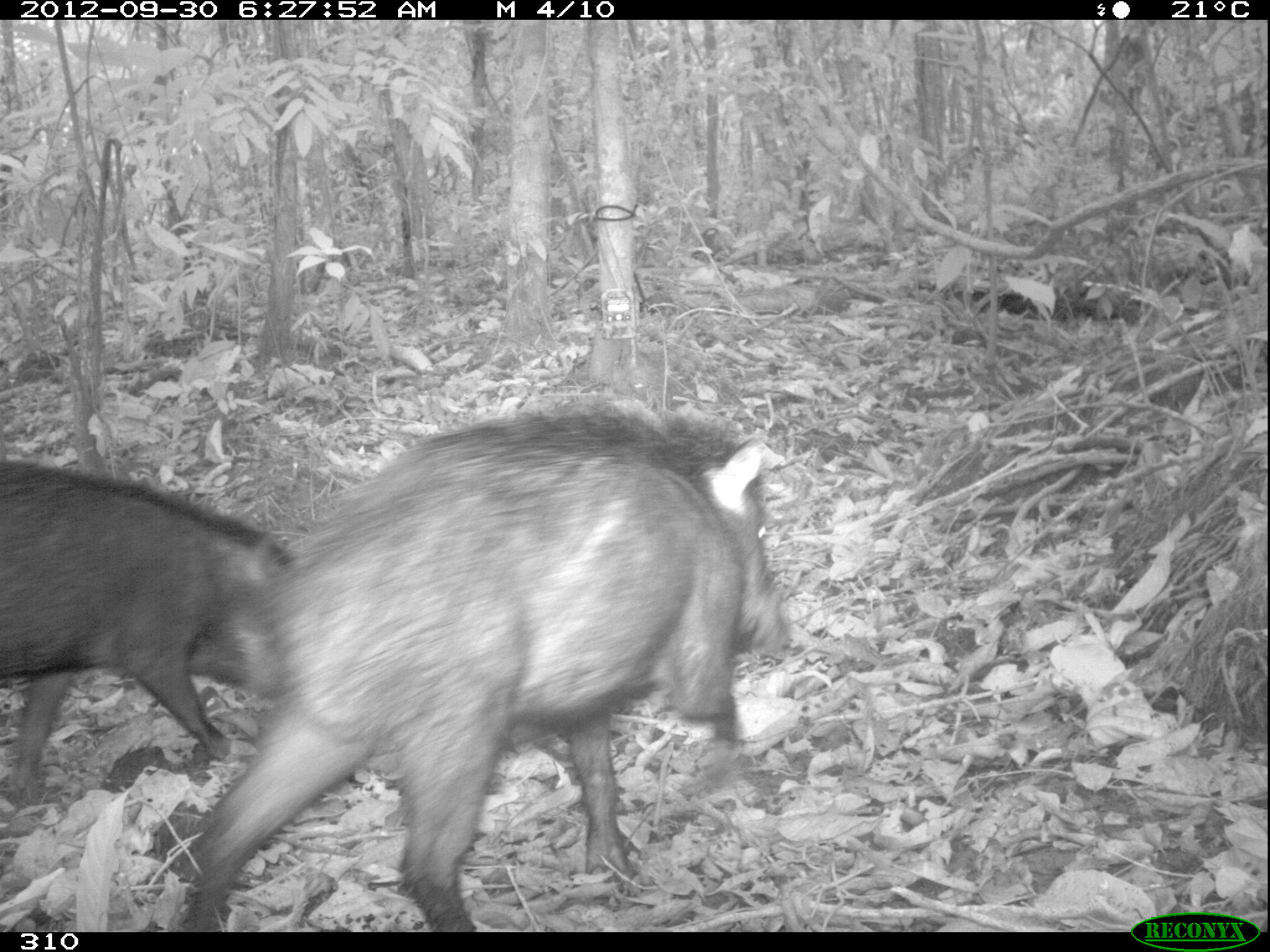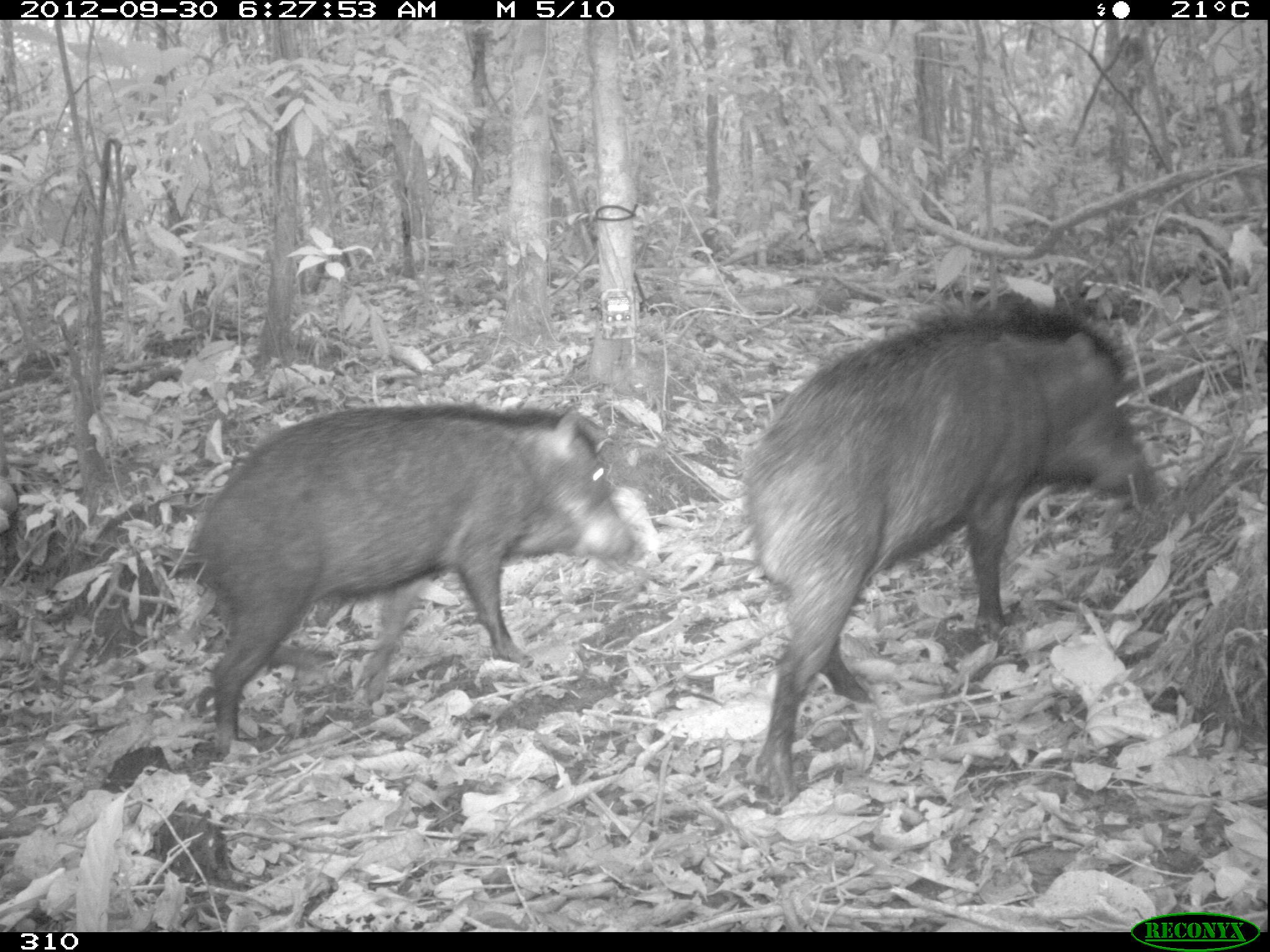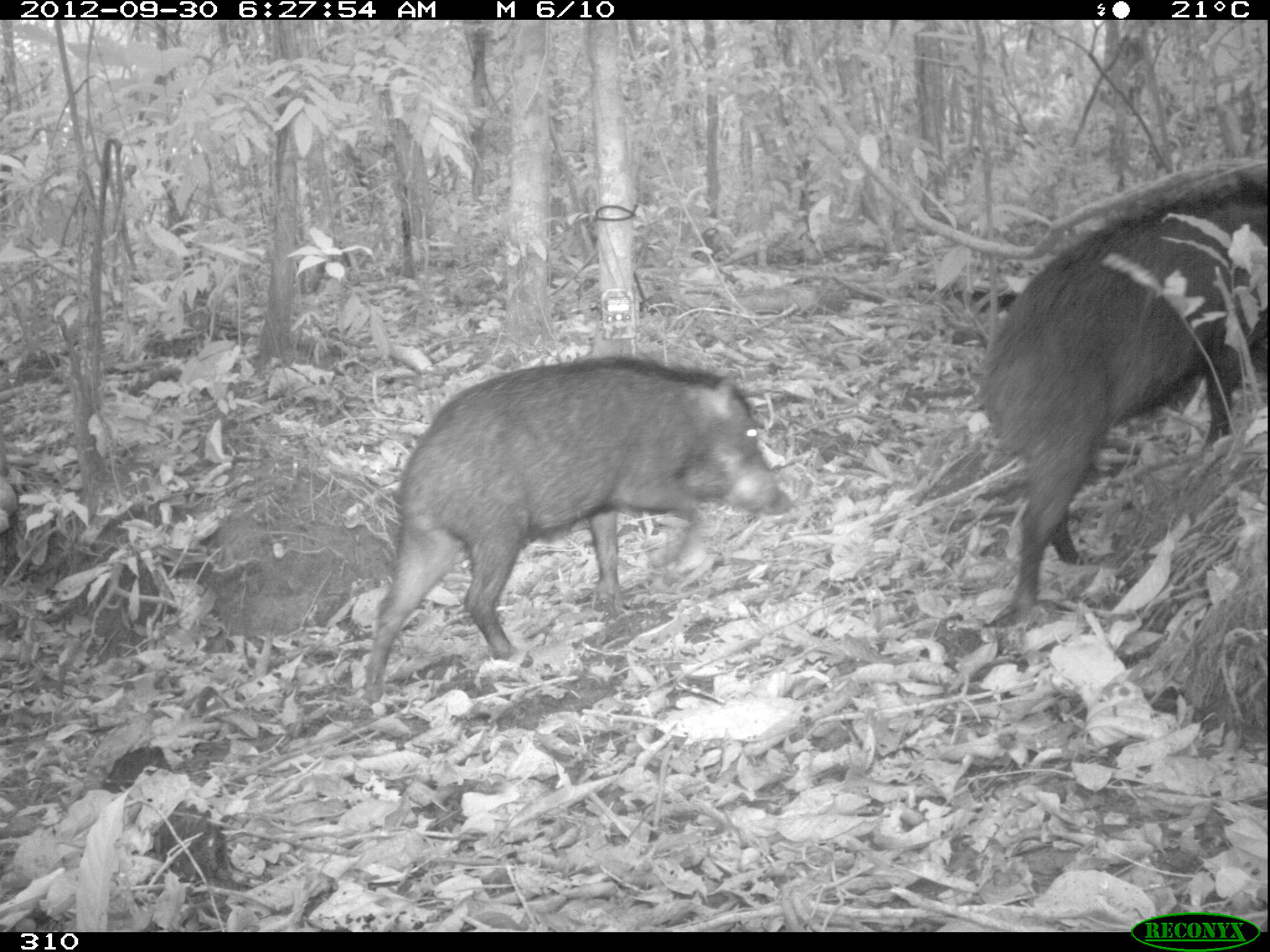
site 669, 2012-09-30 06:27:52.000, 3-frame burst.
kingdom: Animalia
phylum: Chordata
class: Mammalia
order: Artiodactyla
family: Tayassuidae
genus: Tayassu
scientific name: Tayassu pecari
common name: white-lipped peccary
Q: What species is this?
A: Tayassu pecari (white-lipped peccary).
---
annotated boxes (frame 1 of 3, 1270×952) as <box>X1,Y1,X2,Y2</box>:
tayassu pecari: <box>185,406,781,930</box>; <box>0,457,289,782</box>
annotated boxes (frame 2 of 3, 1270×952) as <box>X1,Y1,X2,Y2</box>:
tayassu pecari: <box>744,309,1153,789</box>; <box>194,404,633,750</box>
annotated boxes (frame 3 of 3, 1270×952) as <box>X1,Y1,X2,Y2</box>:
tayassu pecari: <box>363,352,791,704</box>; <box>980,180,1263,604</box>